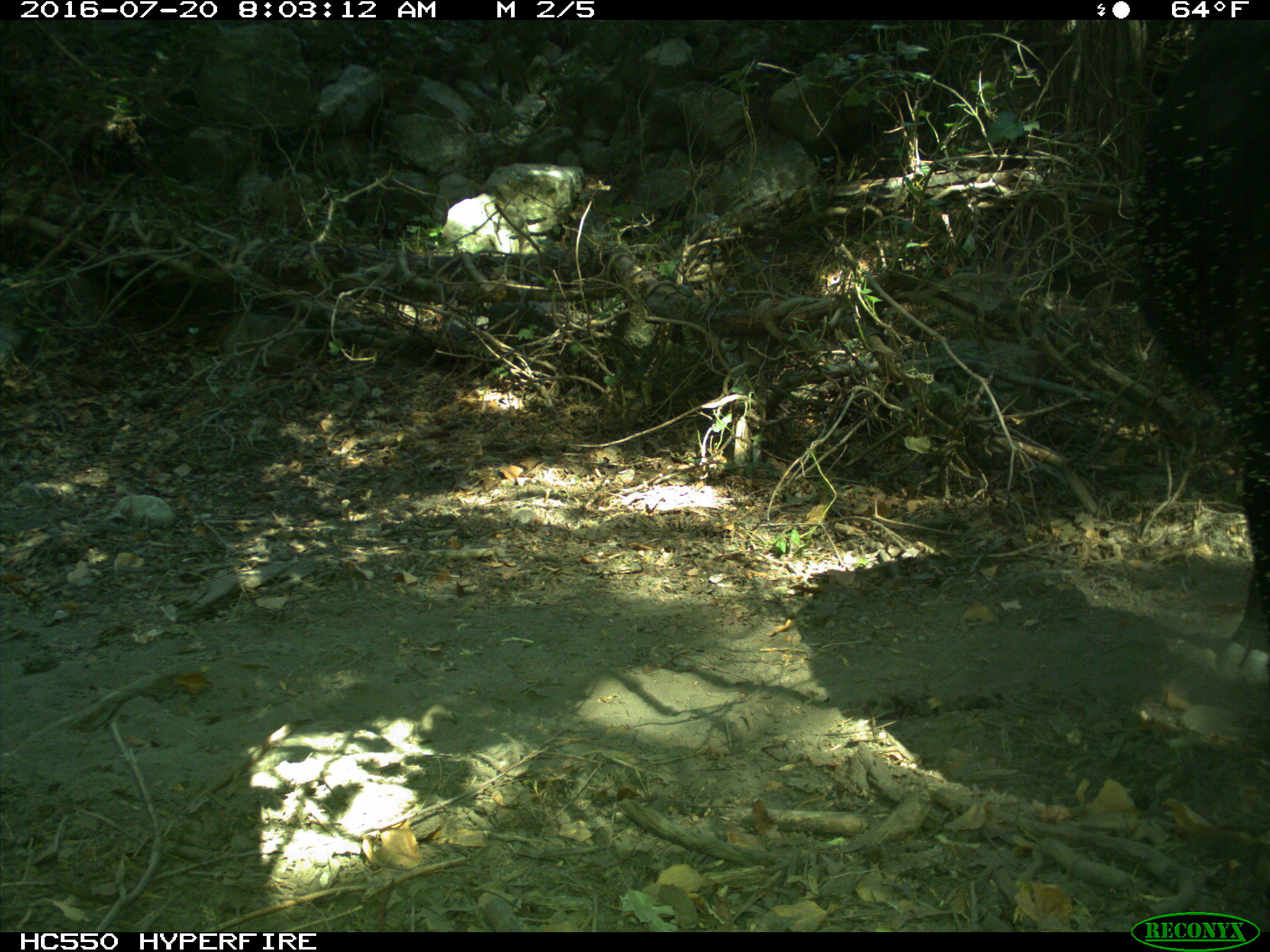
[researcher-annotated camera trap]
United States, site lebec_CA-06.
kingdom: Animalia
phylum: Chordata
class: Mammalia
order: Artiodactyla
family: Bovidae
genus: Bos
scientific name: Bos taurus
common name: domestic cow